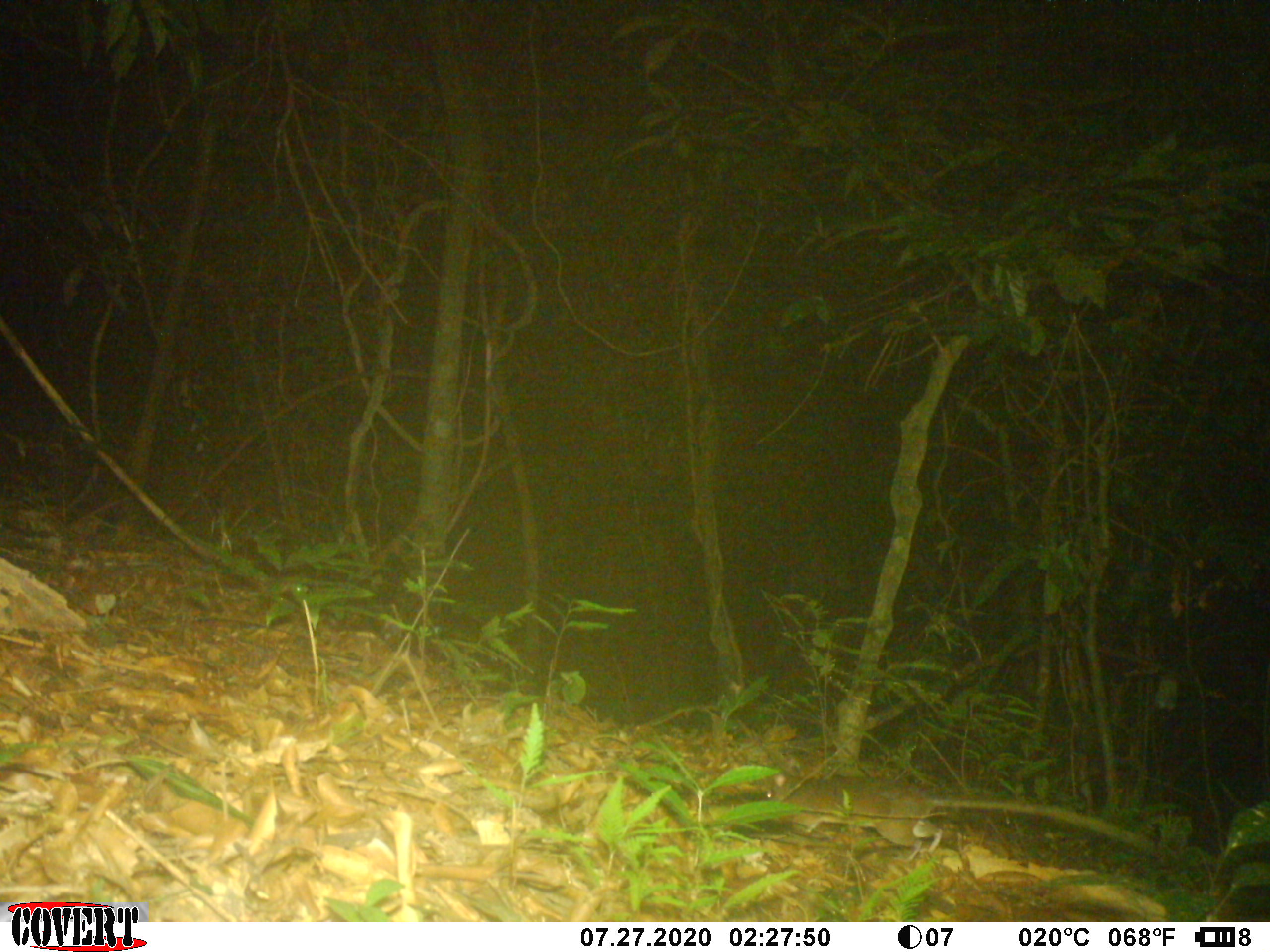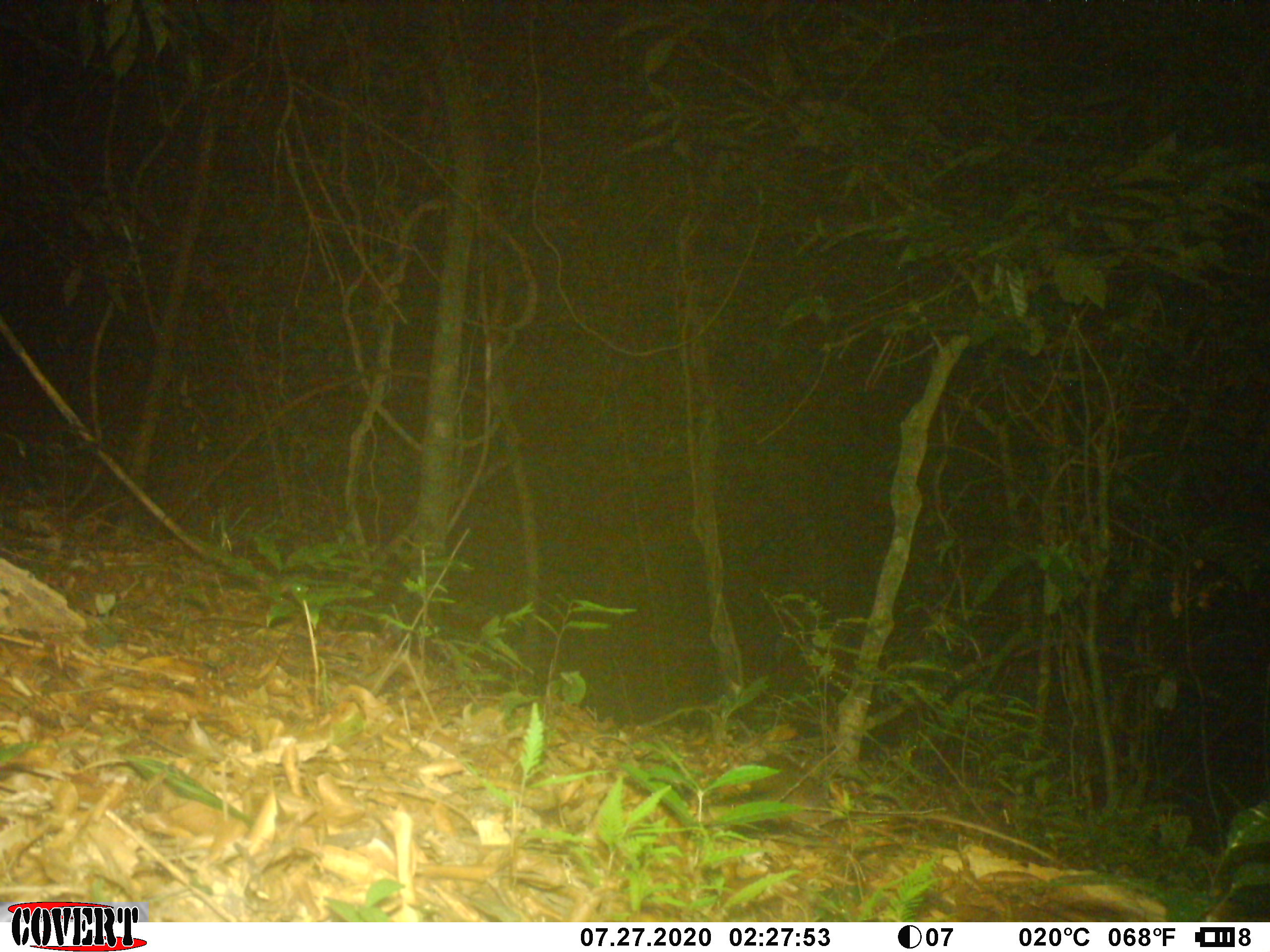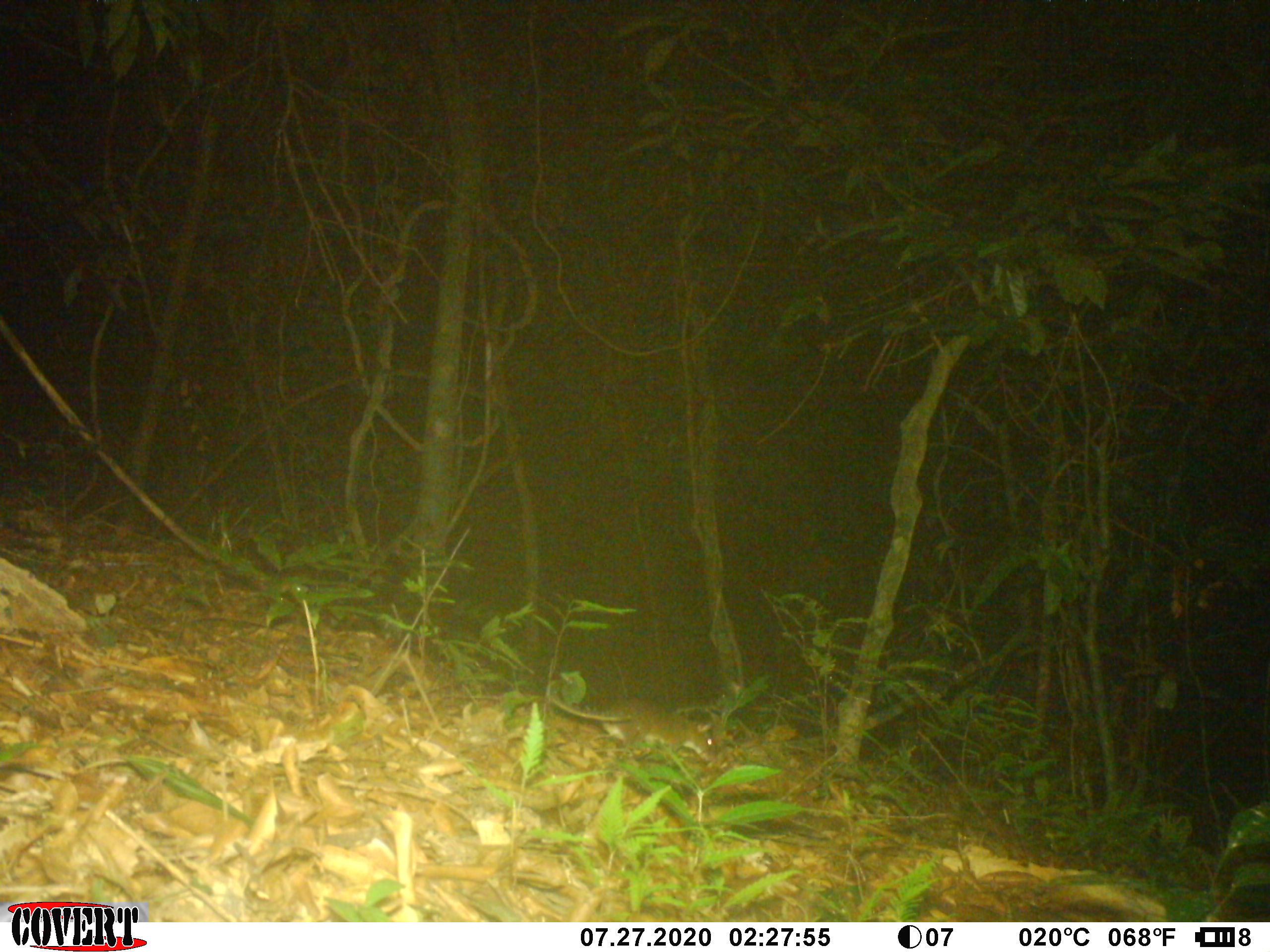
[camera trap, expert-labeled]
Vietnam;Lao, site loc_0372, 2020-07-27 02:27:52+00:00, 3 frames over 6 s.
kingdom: Animalia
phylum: Chordata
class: Mammalia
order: Rodentia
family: Muridae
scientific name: Muridae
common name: old-world mice and rats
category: unidentified murid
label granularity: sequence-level